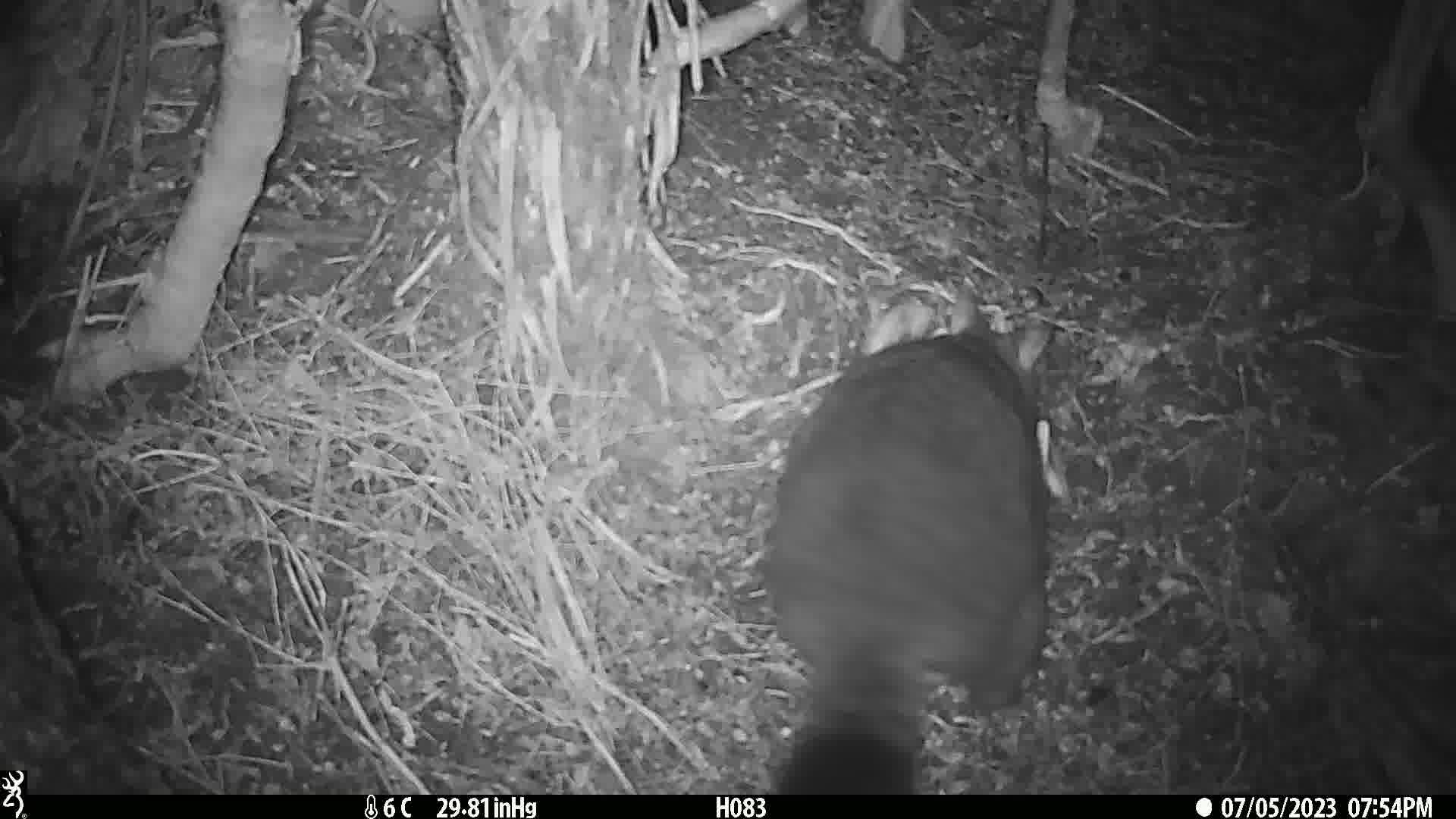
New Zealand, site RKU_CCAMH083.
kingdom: Animalia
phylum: Chordata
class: Mammalia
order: Diprotodontia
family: Phalangeridae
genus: Trichosurus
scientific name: Trichosurus vulpecula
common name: common brushtail possum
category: possum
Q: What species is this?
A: Possum (common brushtail possum) (Trichosurus vulpecula).